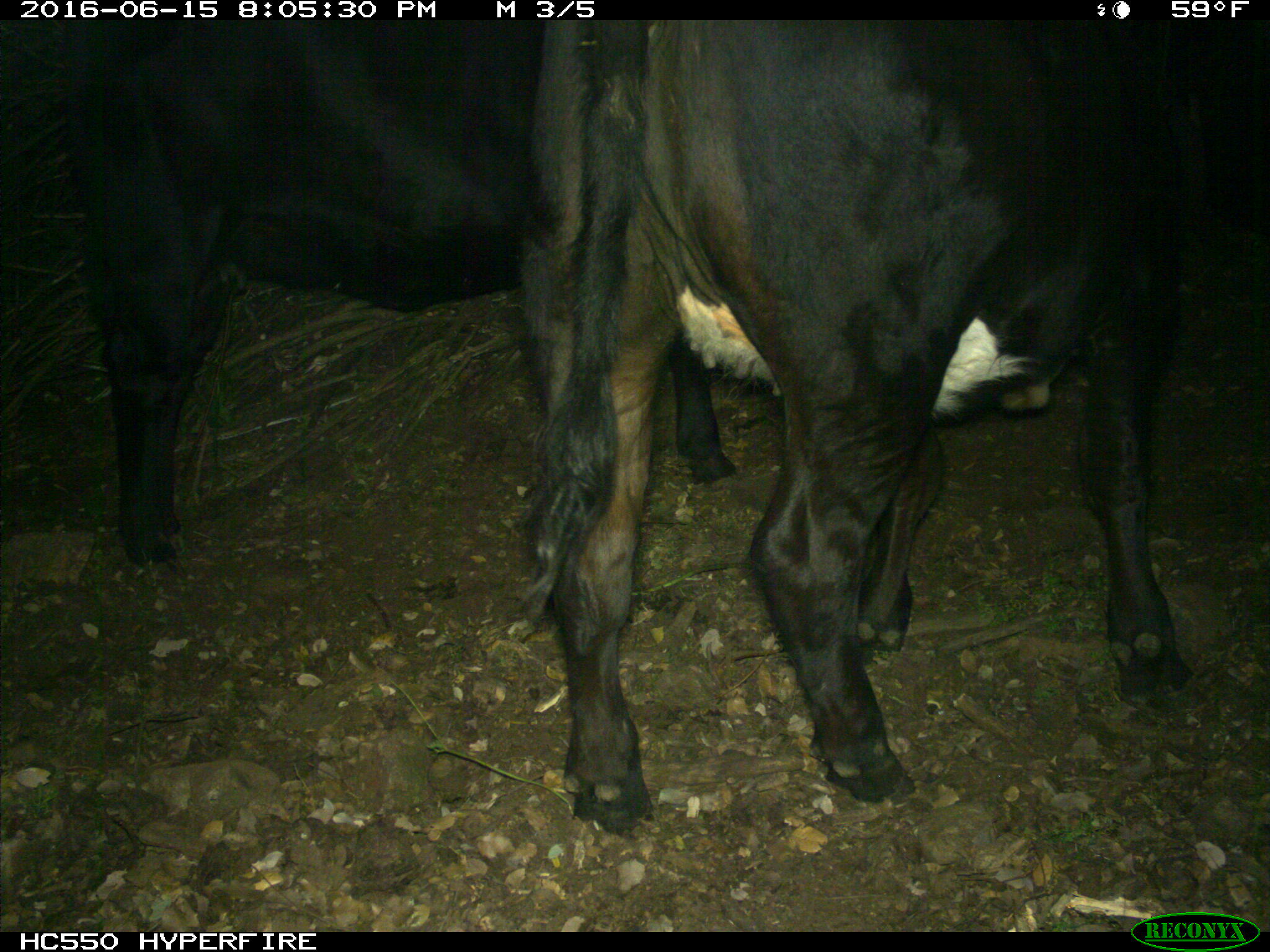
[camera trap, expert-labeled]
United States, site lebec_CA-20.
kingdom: Animalia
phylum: Chordata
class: Mammalia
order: Artiodactyla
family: Bovidae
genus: Bos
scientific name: Bos taurus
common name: domestic cow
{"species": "Bos taurus (domestic cow)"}